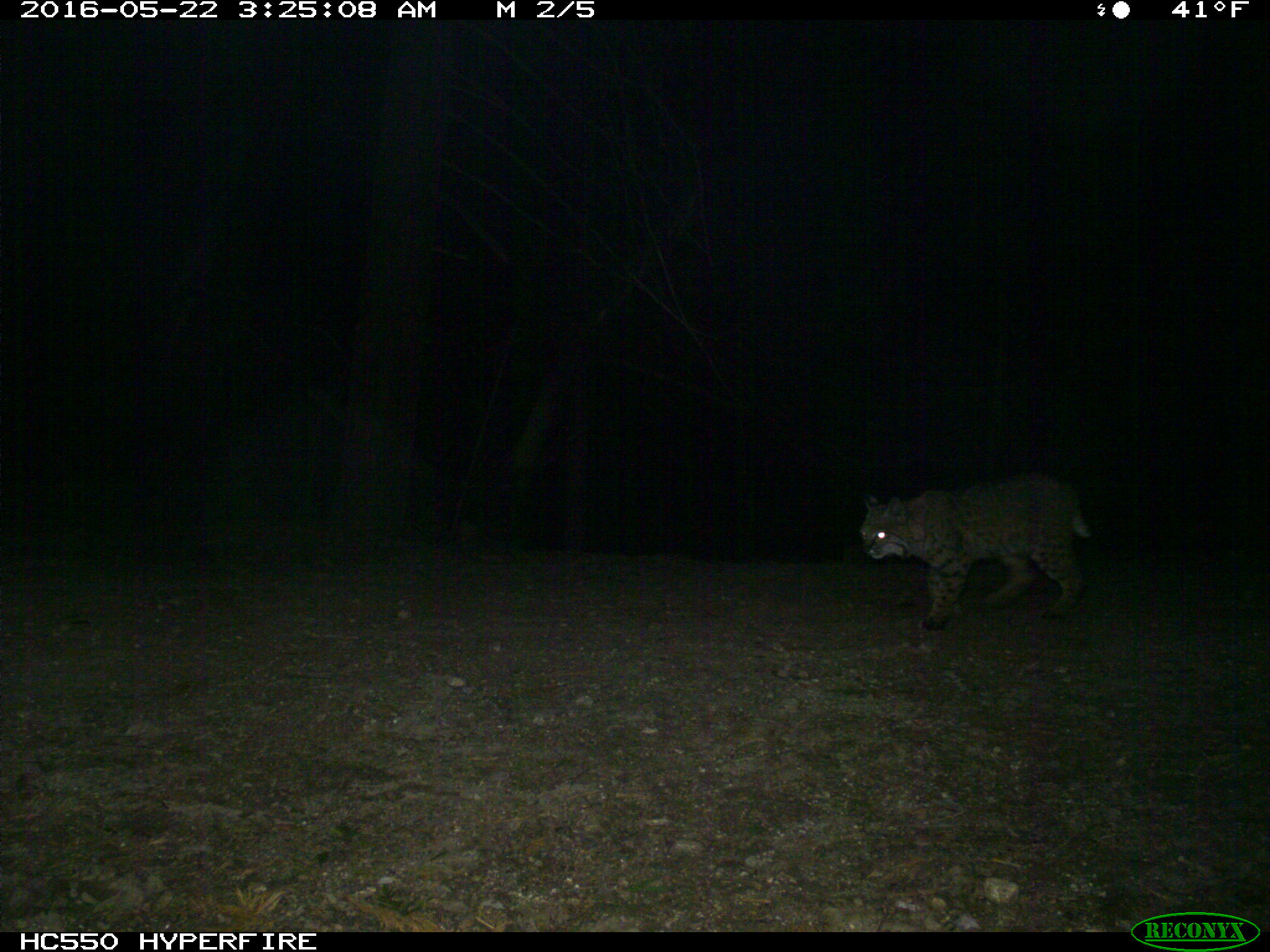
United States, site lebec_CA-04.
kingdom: Animalia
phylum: Chordata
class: Mammalia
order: Carnivora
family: Felidae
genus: Lynx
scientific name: Lynx rufus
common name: bobcat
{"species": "Lynx rufus (bobcat)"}